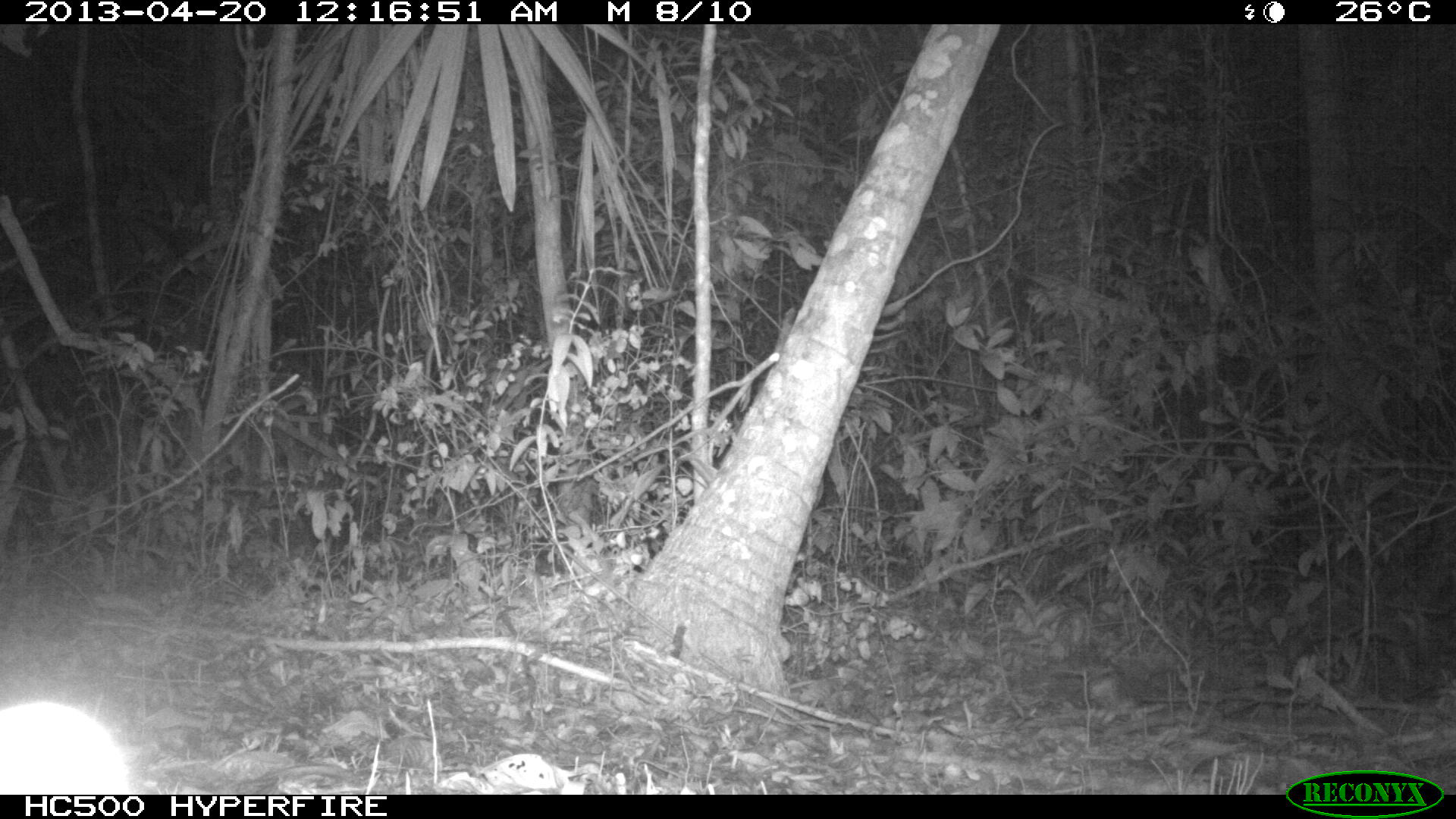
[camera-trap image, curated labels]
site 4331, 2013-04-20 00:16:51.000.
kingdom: Animalia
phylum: Chordata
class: Mammalia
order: Carnivora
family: Canidae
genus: Urocyon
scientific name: Urocyon cinereoargenteus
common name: gray fox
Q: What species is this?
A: Urocyon cinereoargenteus (gray fox).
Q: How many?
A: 1.